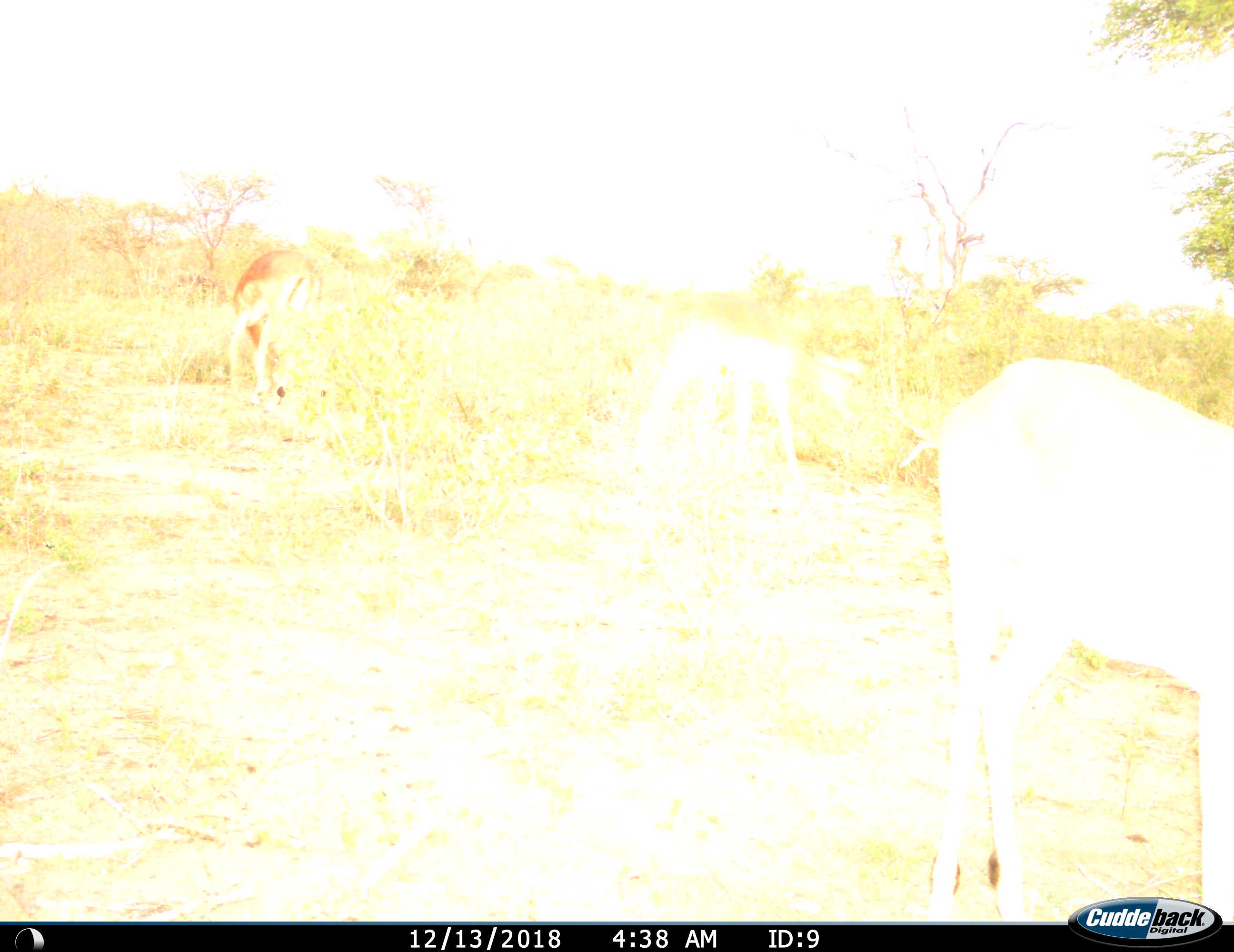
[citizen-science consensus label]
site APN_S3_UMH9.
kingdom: Animalia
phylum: Chordata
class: Mammalia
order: Artiodactyla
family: Bovidae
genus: Aepyceros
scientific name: Aepyceros melampus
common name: impala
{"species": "impala (Aepyceros melampus)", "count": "3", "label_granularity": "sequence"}